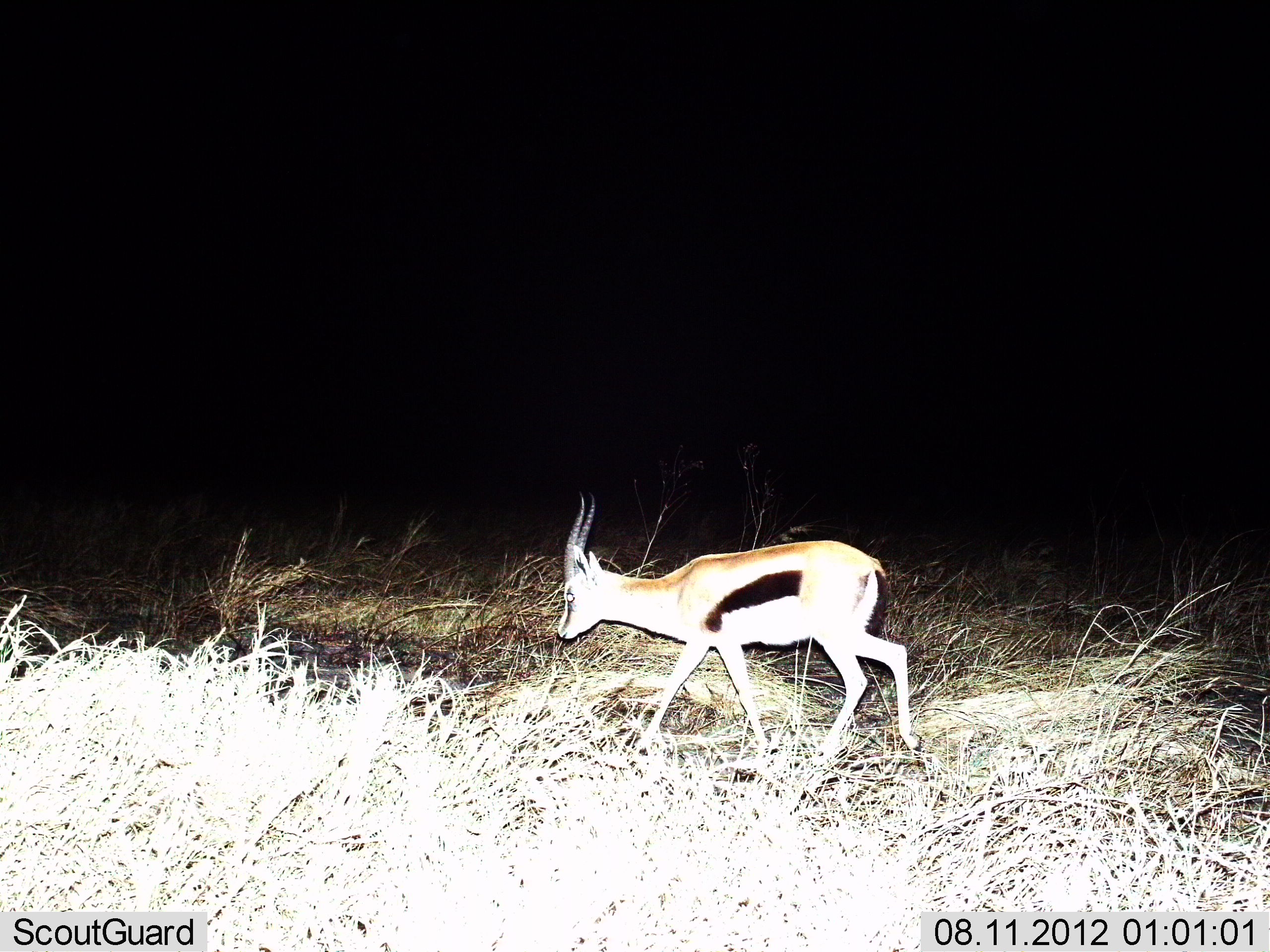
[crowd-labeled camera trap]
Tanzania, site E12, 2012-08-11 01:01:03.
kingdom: Animalia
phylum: Chordata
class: Mammalia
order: Artiodactyla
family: Bovidae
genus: Eudorcas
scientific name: Eudorcas thomsonii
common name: thomson's gazelle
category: gazellethomsons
Gazellethomsons (thomson's gazelle) (Eudorcas thomsonii), count 1. Behavior (volunteer vote fractions): standing 20%, resting 0%, moving 70%, interacting 0%. Young present (vote fraction): 0%. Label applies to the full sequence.